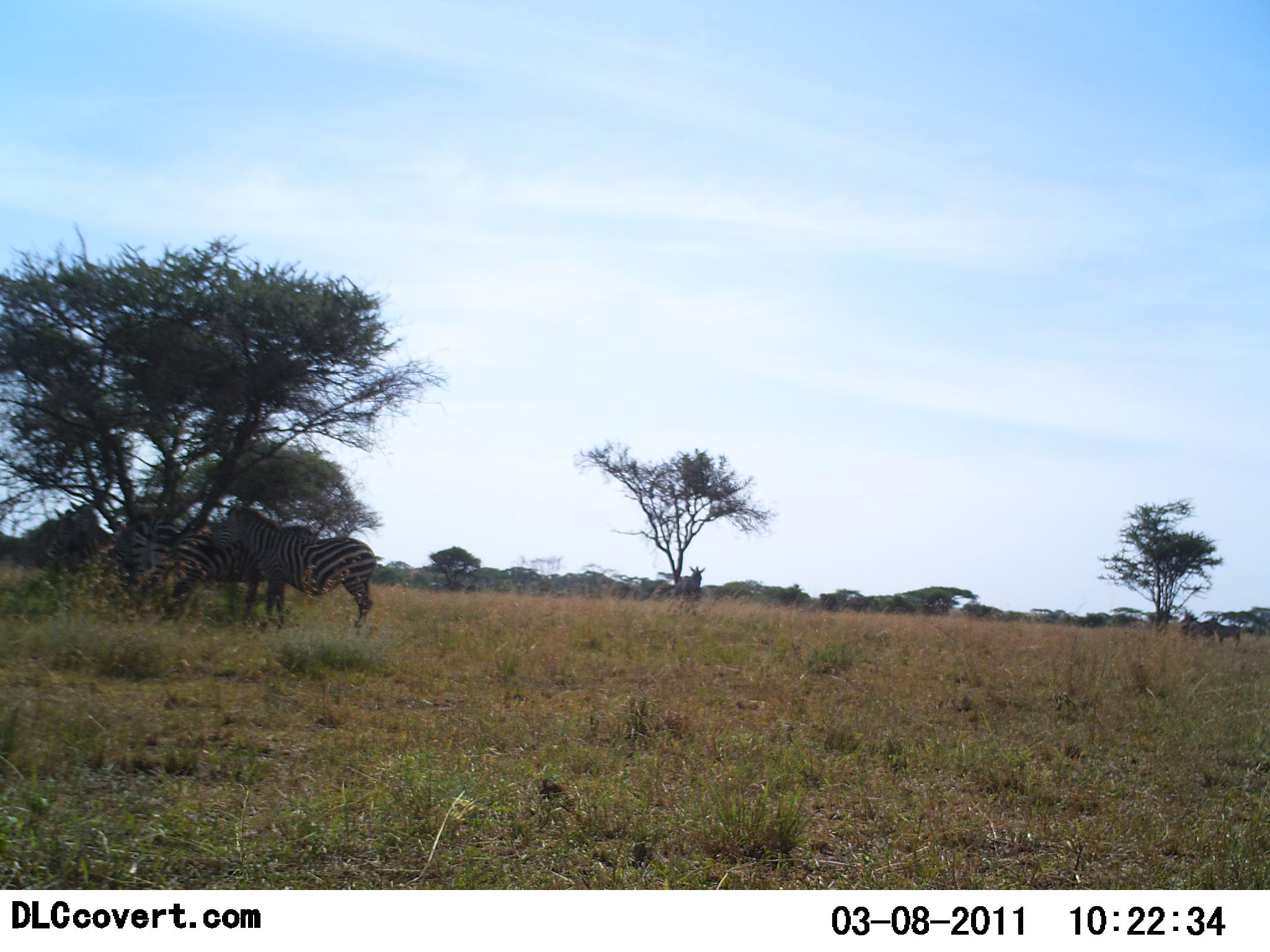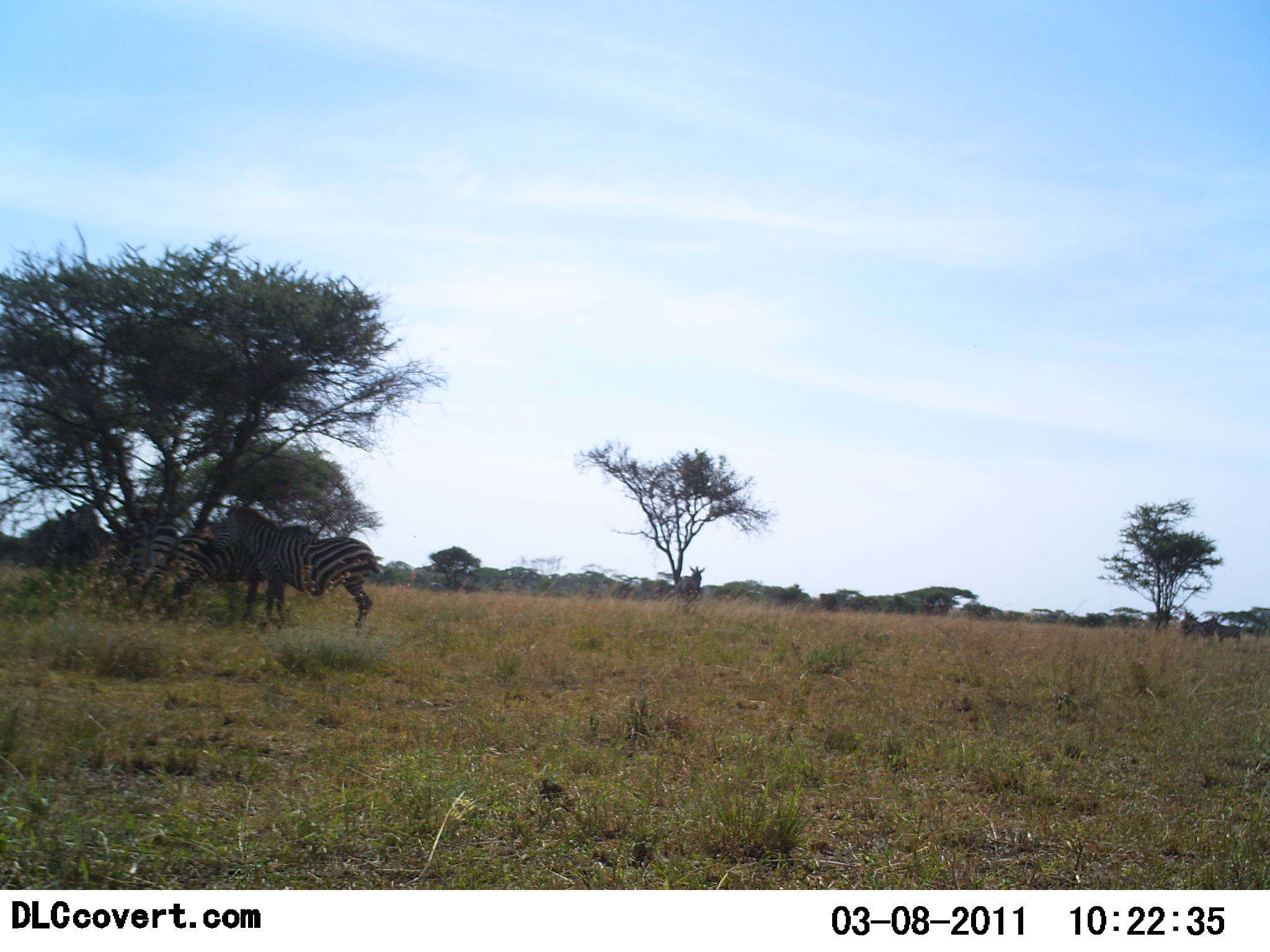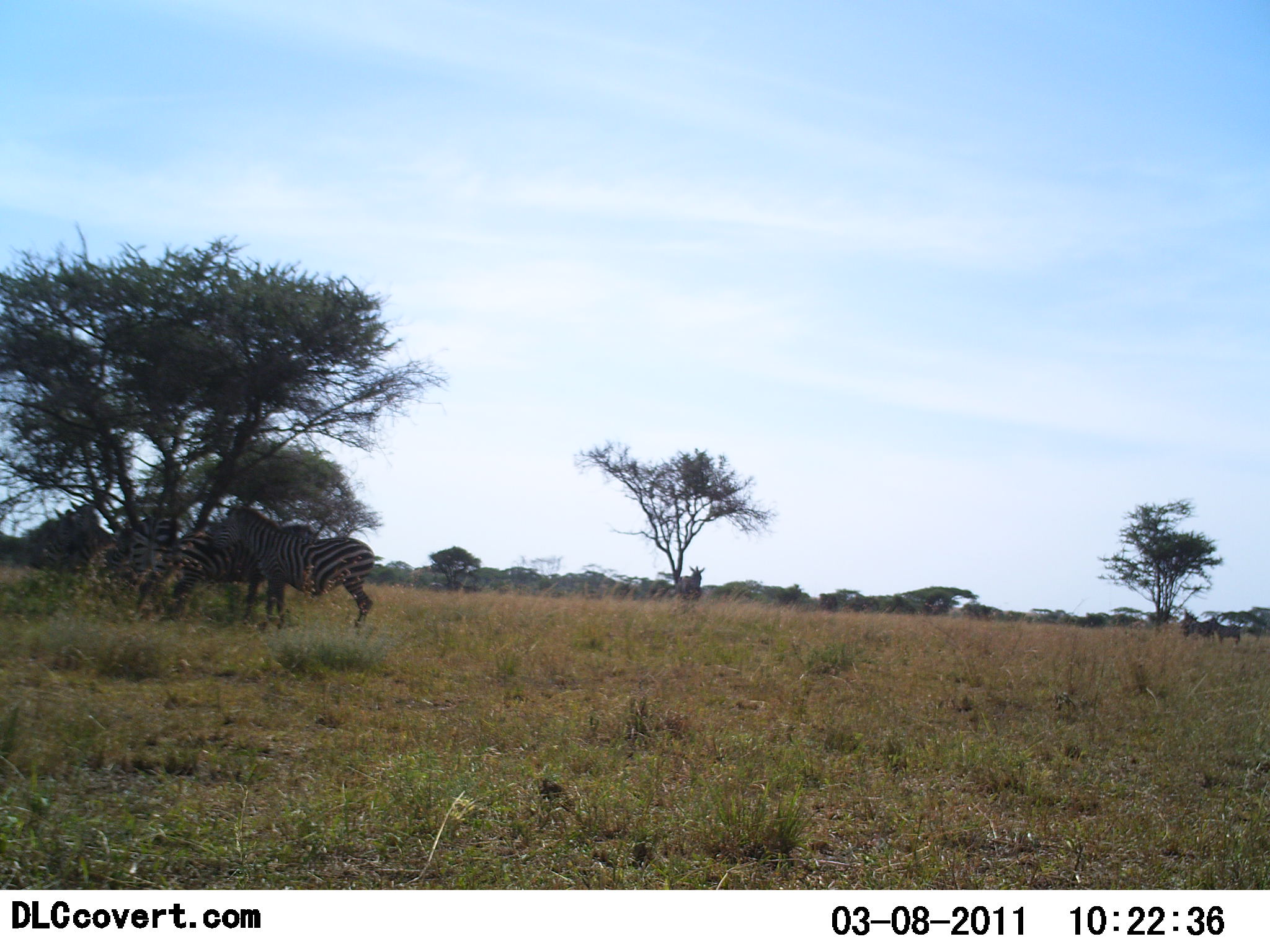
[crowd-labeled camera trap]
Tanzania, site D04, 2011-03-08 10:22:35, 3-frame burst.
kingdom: Animalia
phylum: Chordata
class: Mammalia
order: Perissodactyla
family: Equidae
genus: Equus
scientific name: Equus quagga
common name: plains zebra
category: zebra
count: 3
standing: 92%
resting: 23%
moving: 8%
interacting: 8%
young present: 0%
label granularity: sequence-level